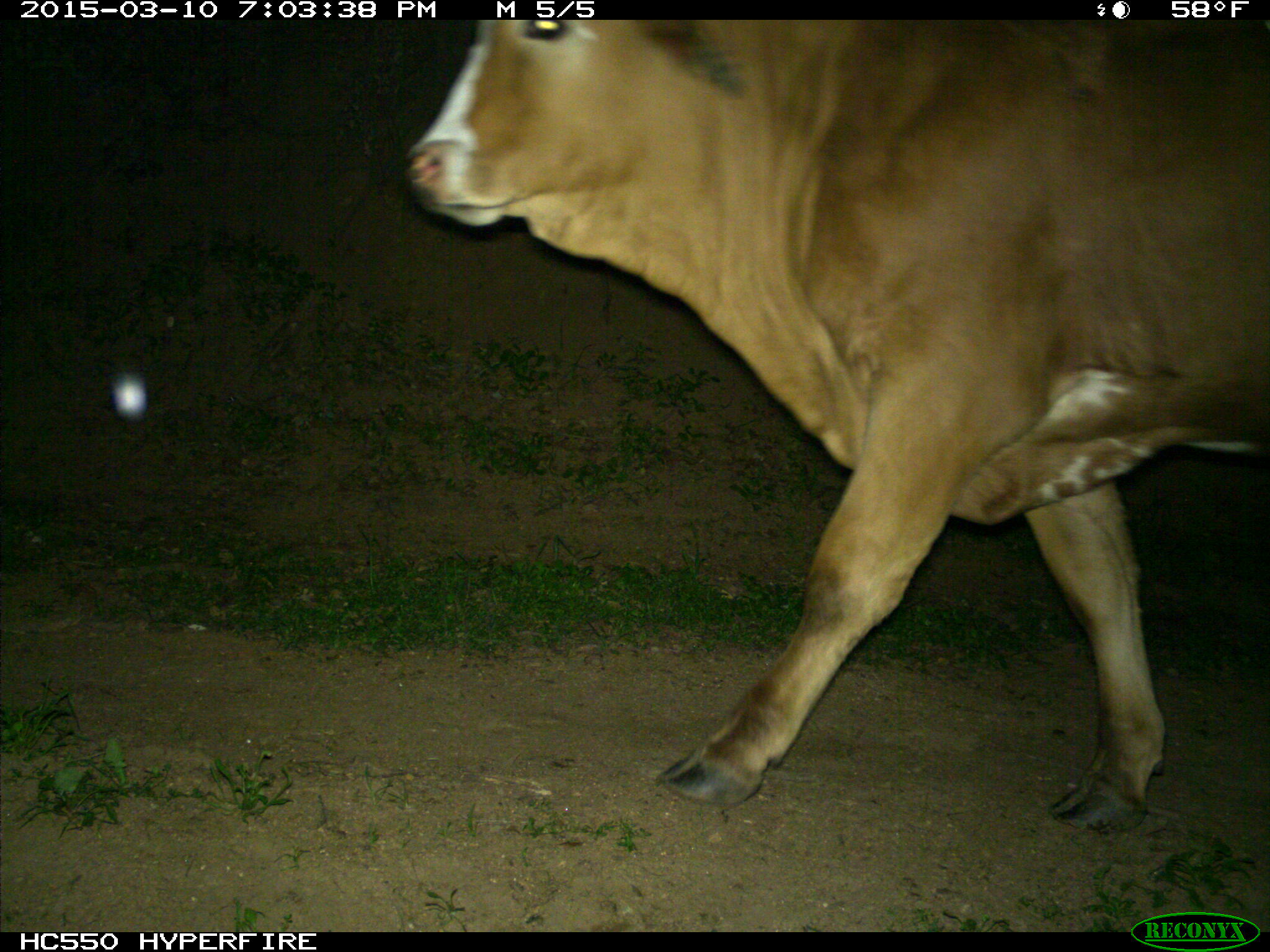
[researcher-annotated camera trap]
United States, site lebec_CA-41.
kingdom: Animalia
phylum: Chordata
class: Mammalia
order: Artiodactyla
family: Bovidae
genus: Bos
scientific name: Bos taurus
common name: domestic cow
Bos taurus (domestic cow).